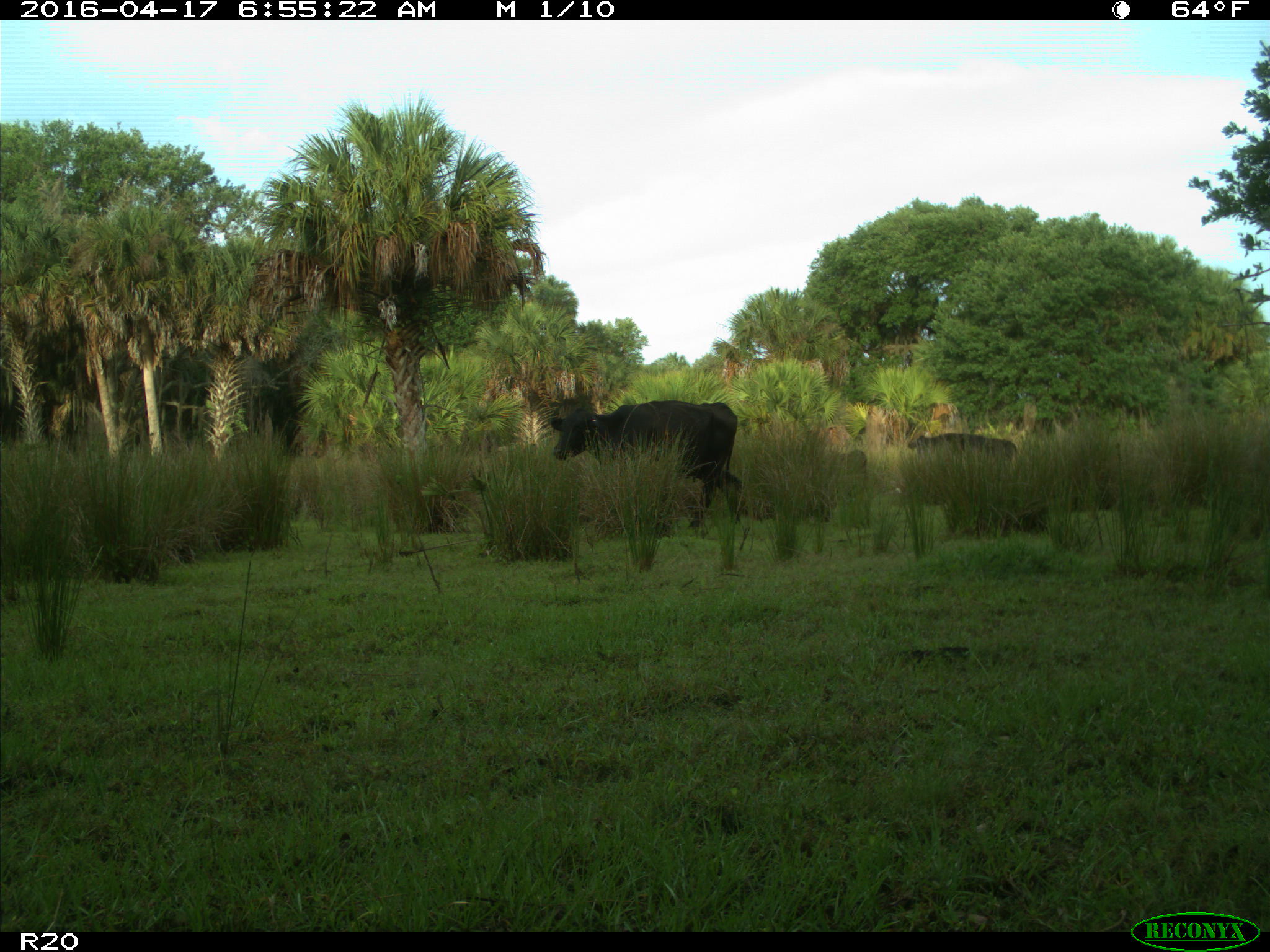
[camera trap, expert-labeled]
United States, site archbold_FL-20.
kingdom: Animalia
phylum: Chordata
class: Mammalia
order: Artiodactyla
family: Bovidae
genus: Bos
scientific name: Bos taurus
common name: domestic cow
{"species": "Bos taurus (domestic cow)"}